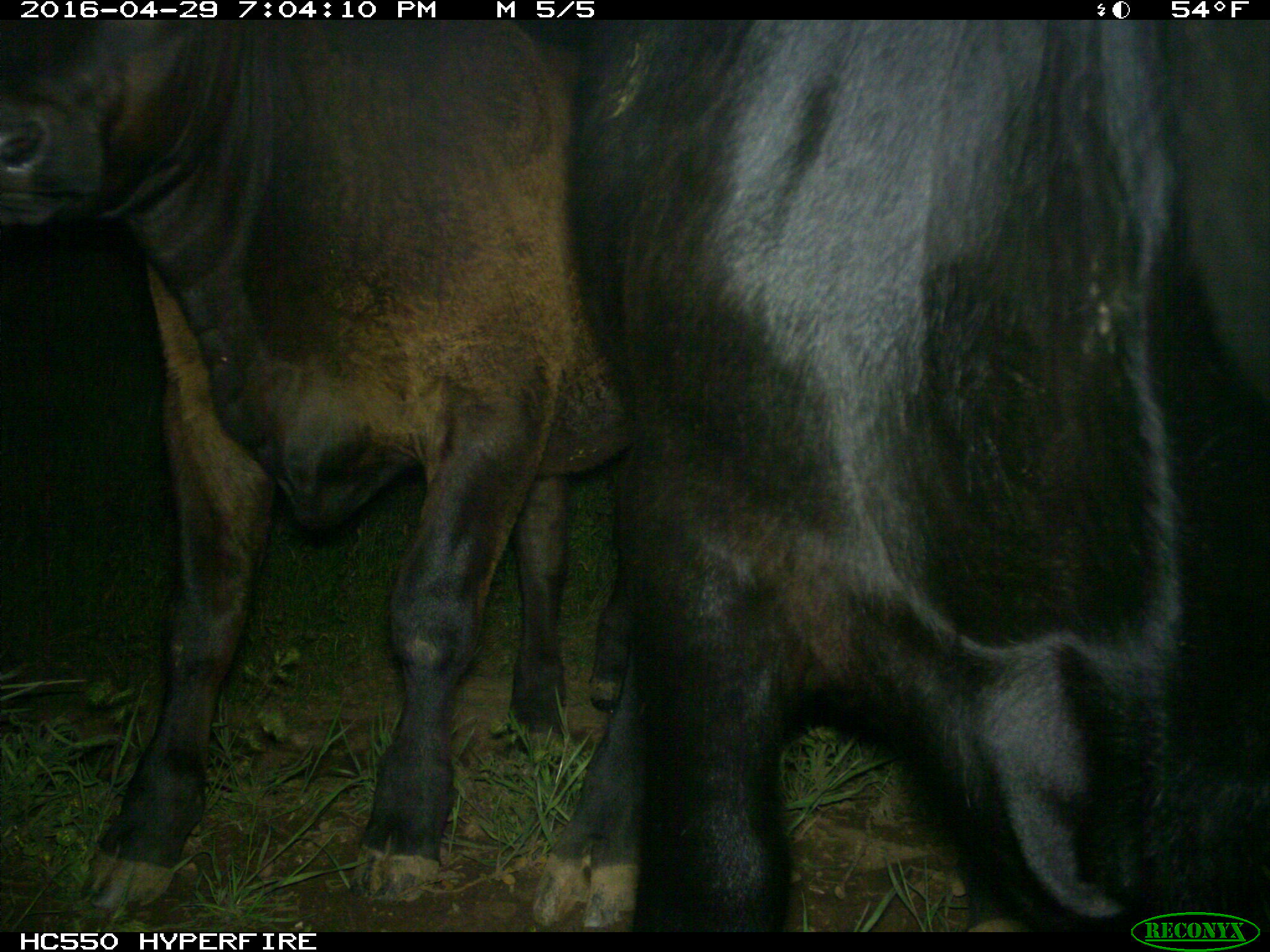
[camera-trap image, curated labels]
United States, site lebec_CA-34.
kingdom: Animalia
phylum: Chordata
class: Mammalia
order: Artiodactyla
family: Bovidae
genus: Bos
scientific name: Bos taurus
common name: domestic cow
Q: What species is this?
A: Bos taurus (domestic cow).